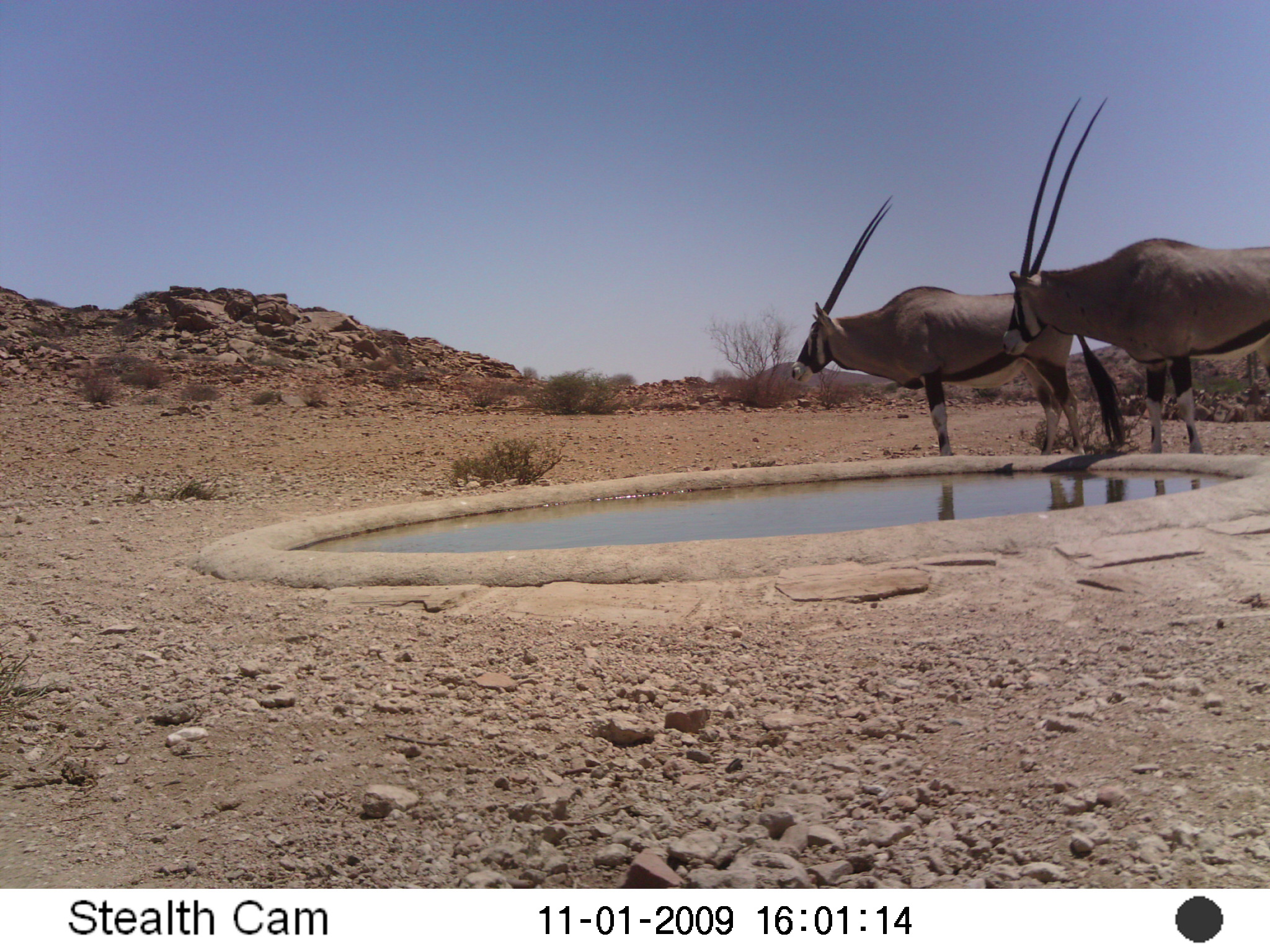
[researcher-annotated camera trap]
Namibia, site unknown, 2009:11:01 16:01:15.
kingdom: Animalia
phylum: Chordata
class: Mammalia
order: Artiodactyla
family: Bovidae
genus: Oryx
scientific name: Oryx gazella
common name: gemsbok